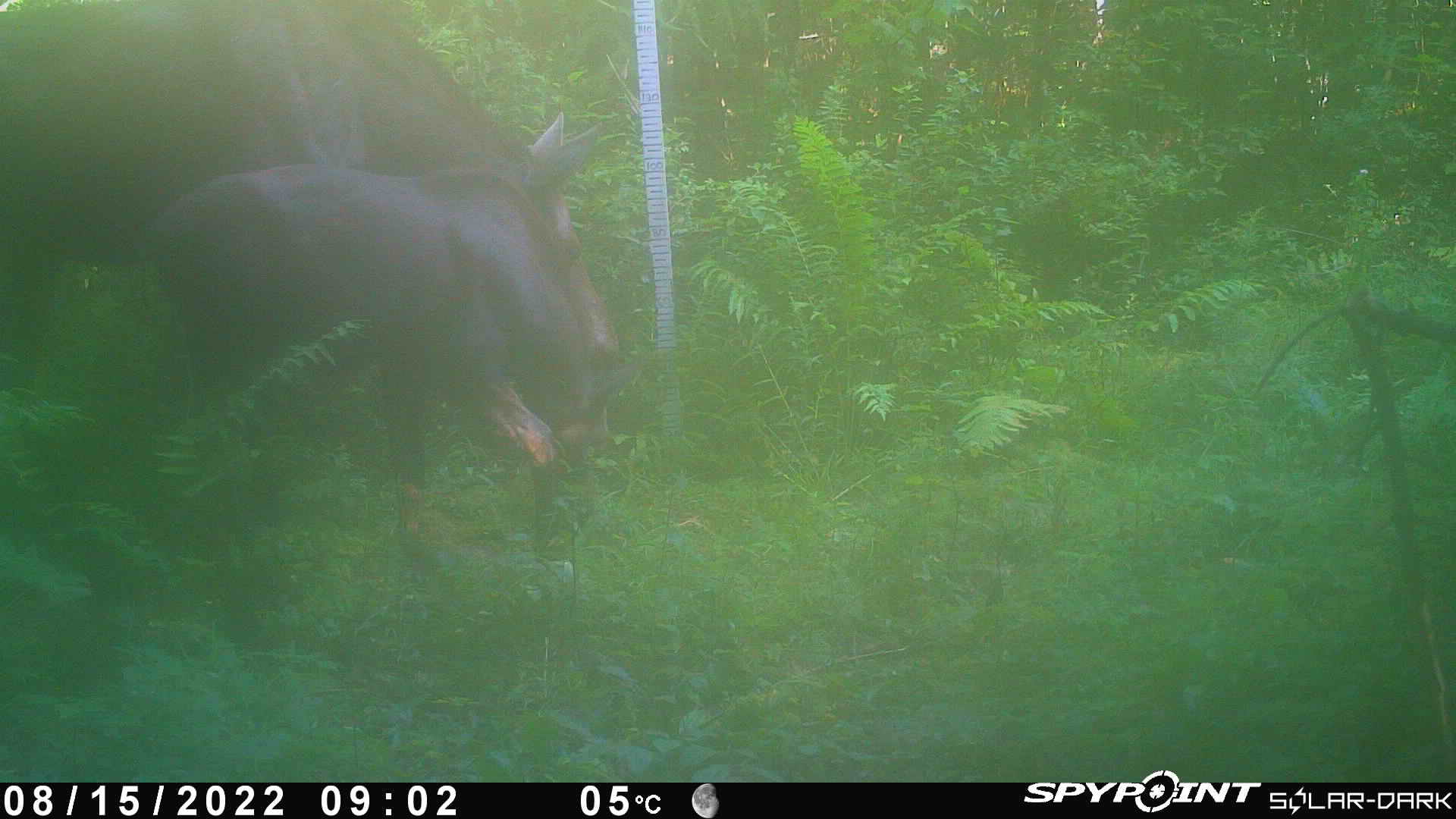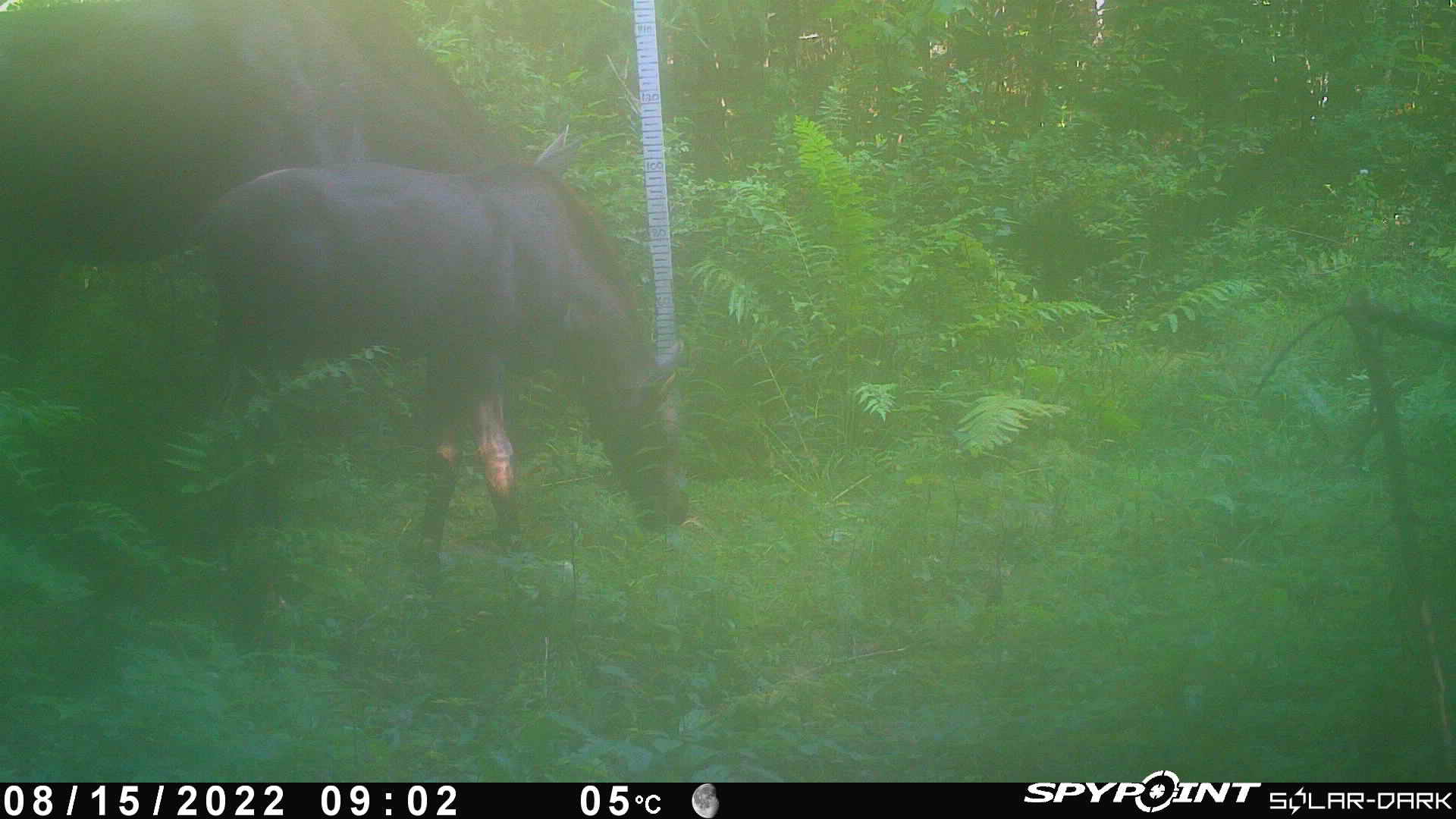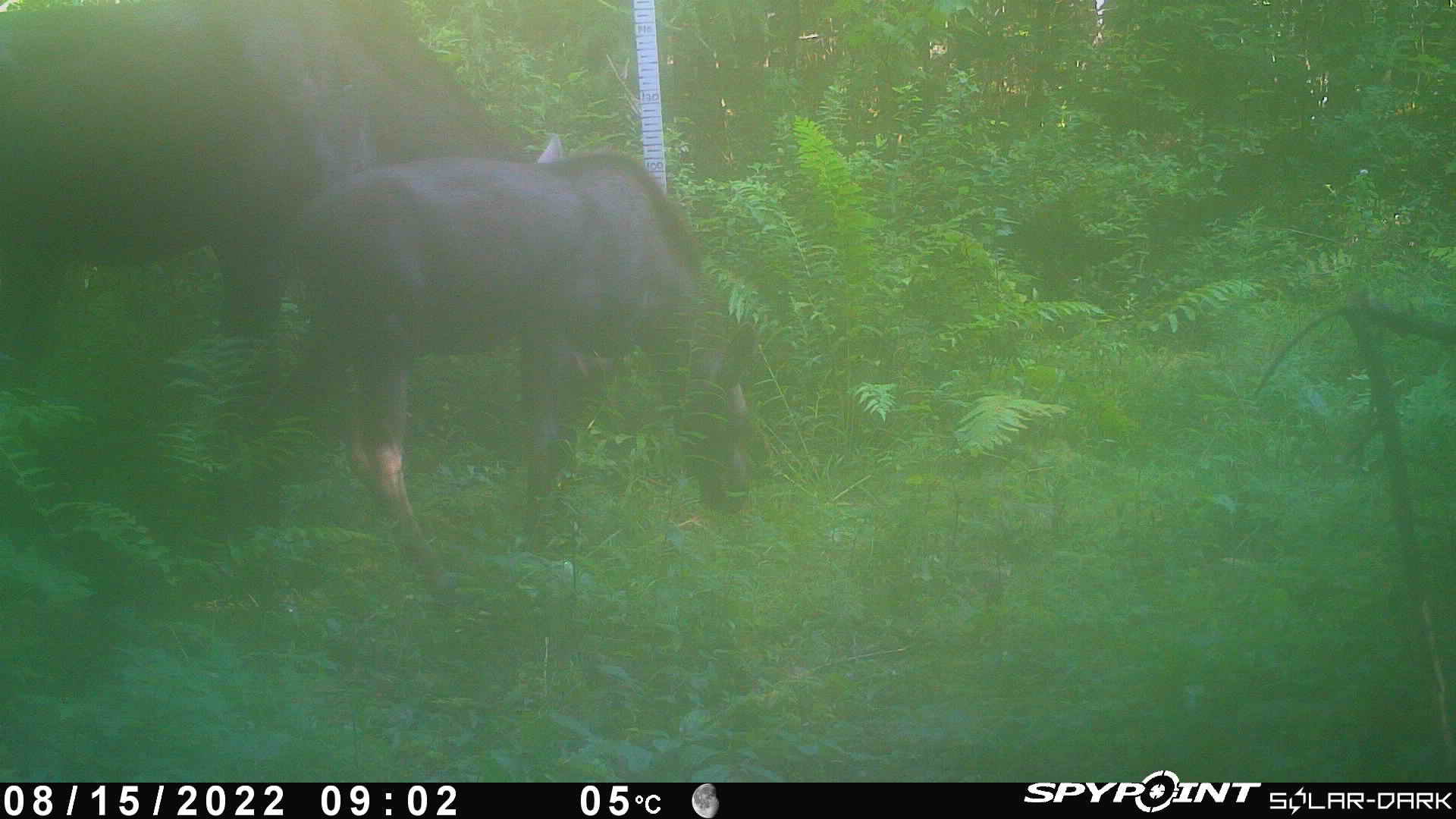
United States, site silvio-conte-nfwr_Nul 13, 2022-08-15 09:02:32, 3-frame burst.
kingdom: Animalia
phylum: Chordata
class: Mammalia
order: Artiodactyla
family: Cervidae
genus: Alces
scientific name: Alces alces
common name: moose